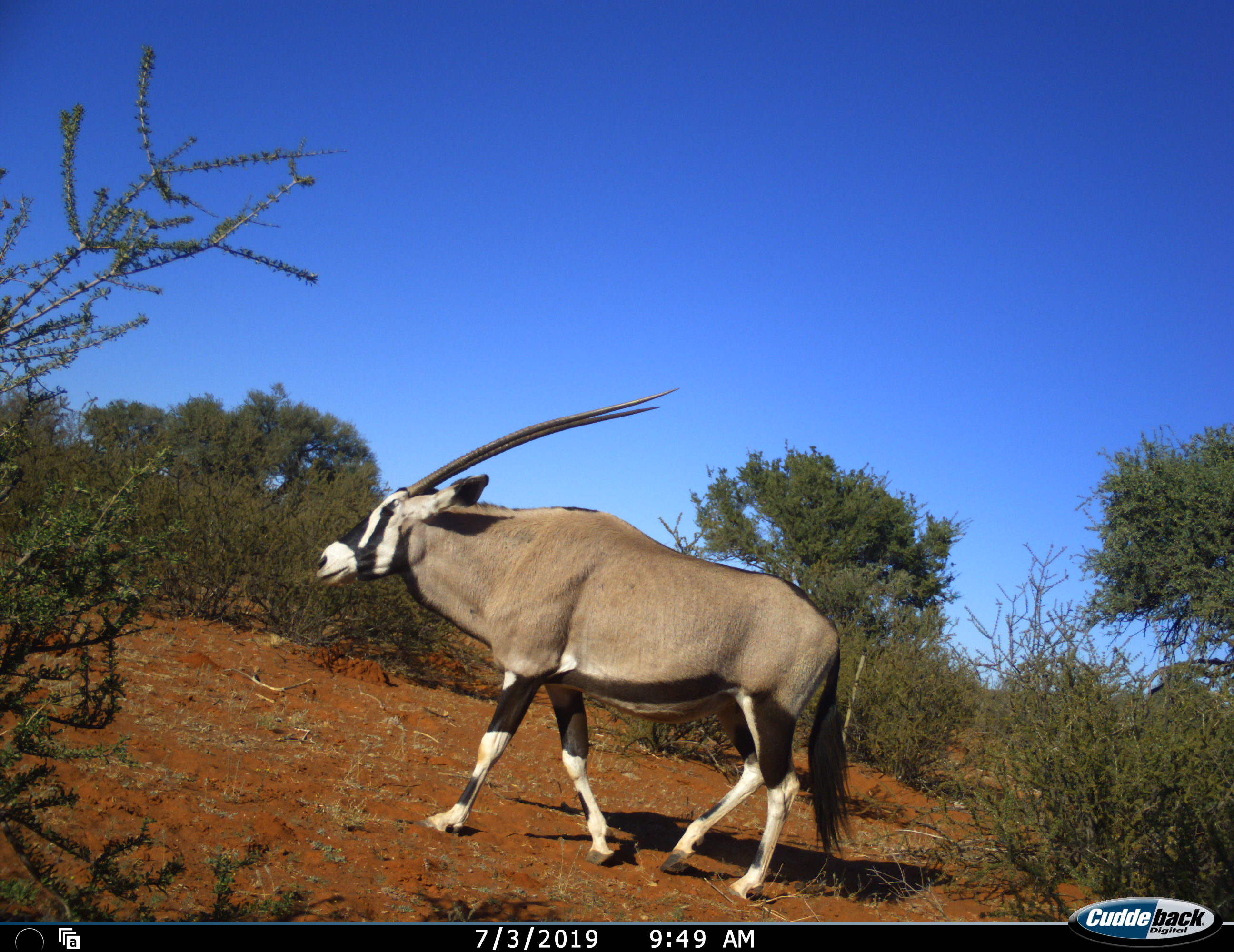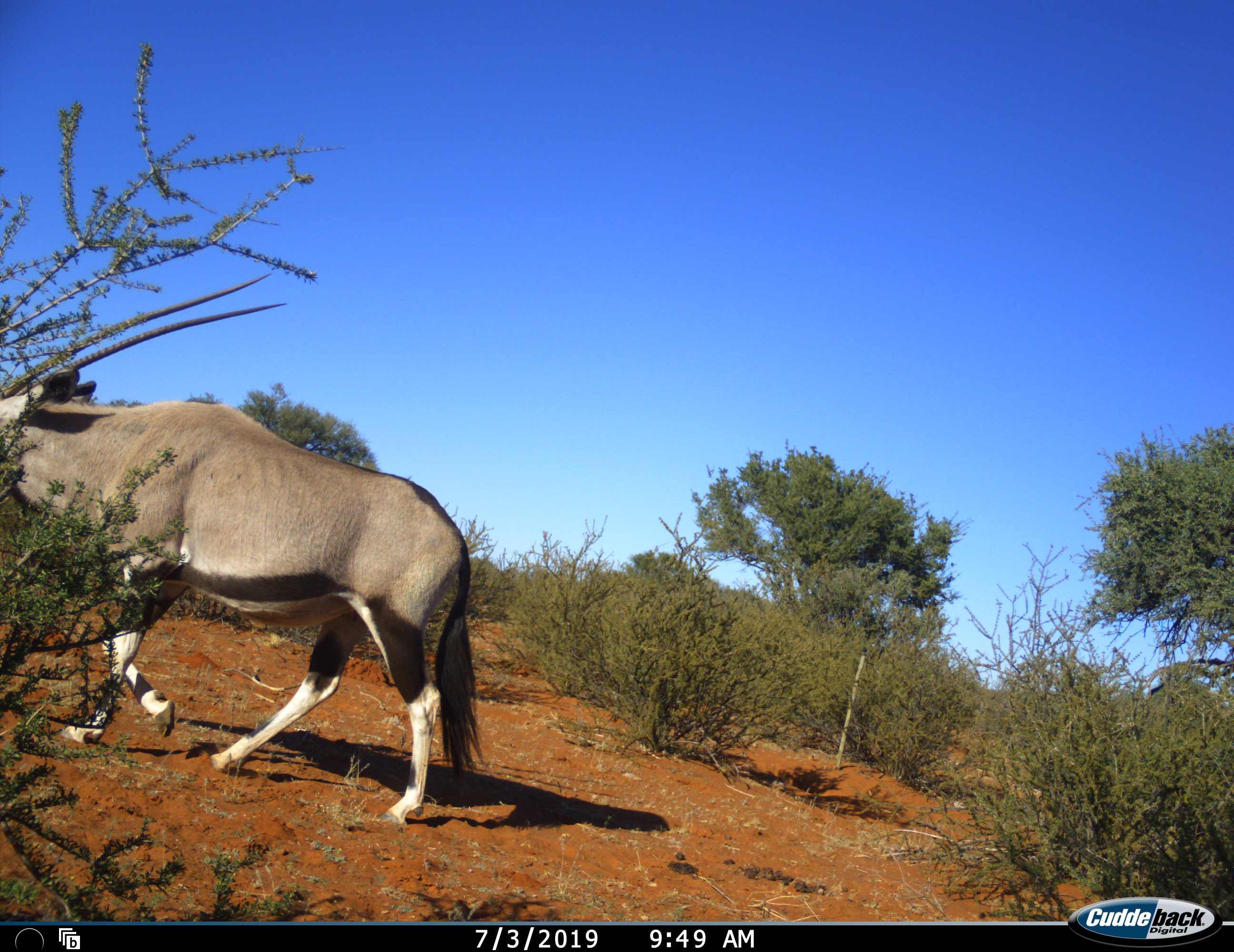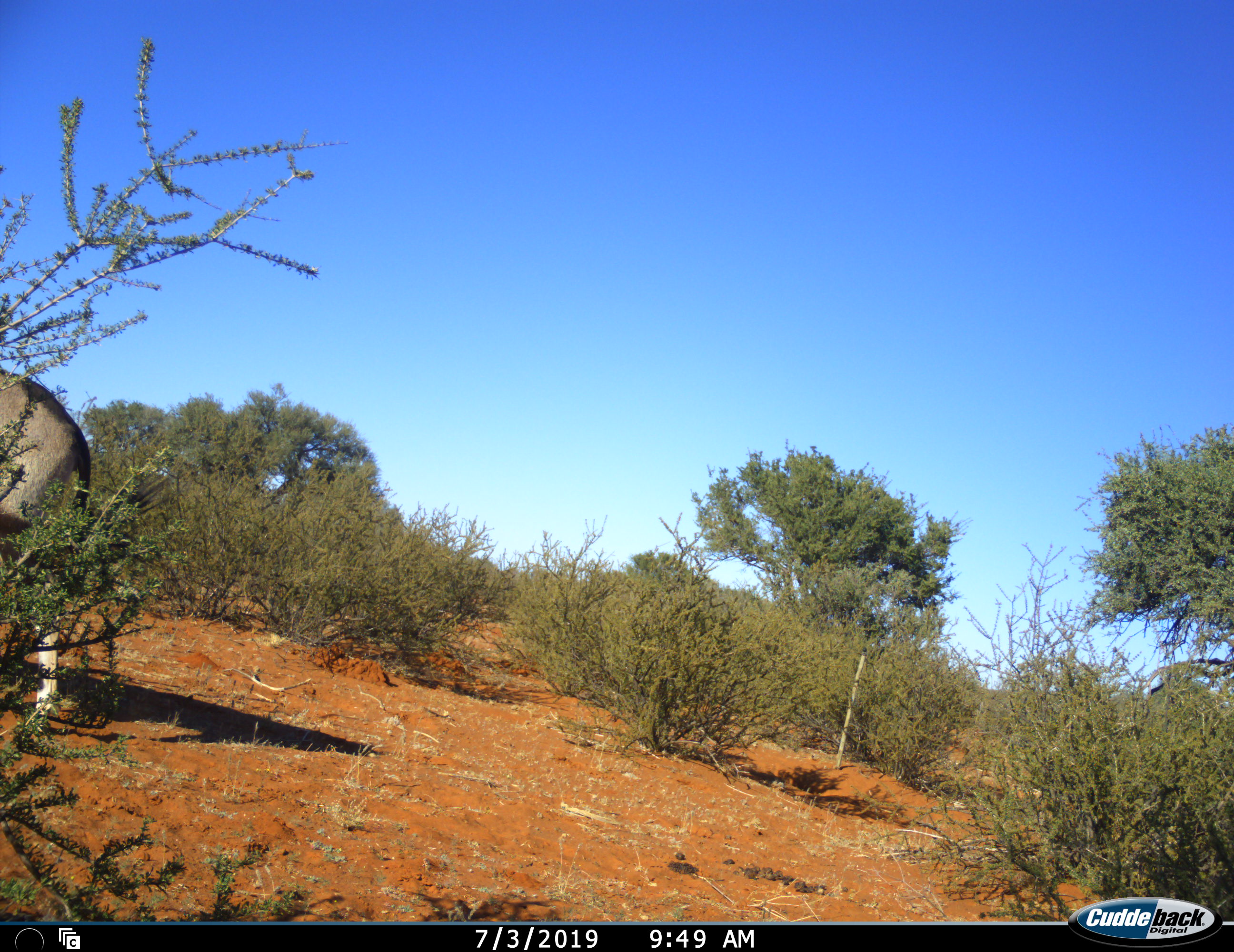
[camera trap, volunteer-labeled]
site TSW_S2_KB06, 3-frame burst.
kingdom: Animalia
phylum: Chordata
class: Mammalia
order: Artiodactyla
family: Bovidae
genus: Oryx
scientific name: Oryx gazella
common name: gemsbok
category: oryx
Oryx (gemsbok) (Oryx gazella), count 1. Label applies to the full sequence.